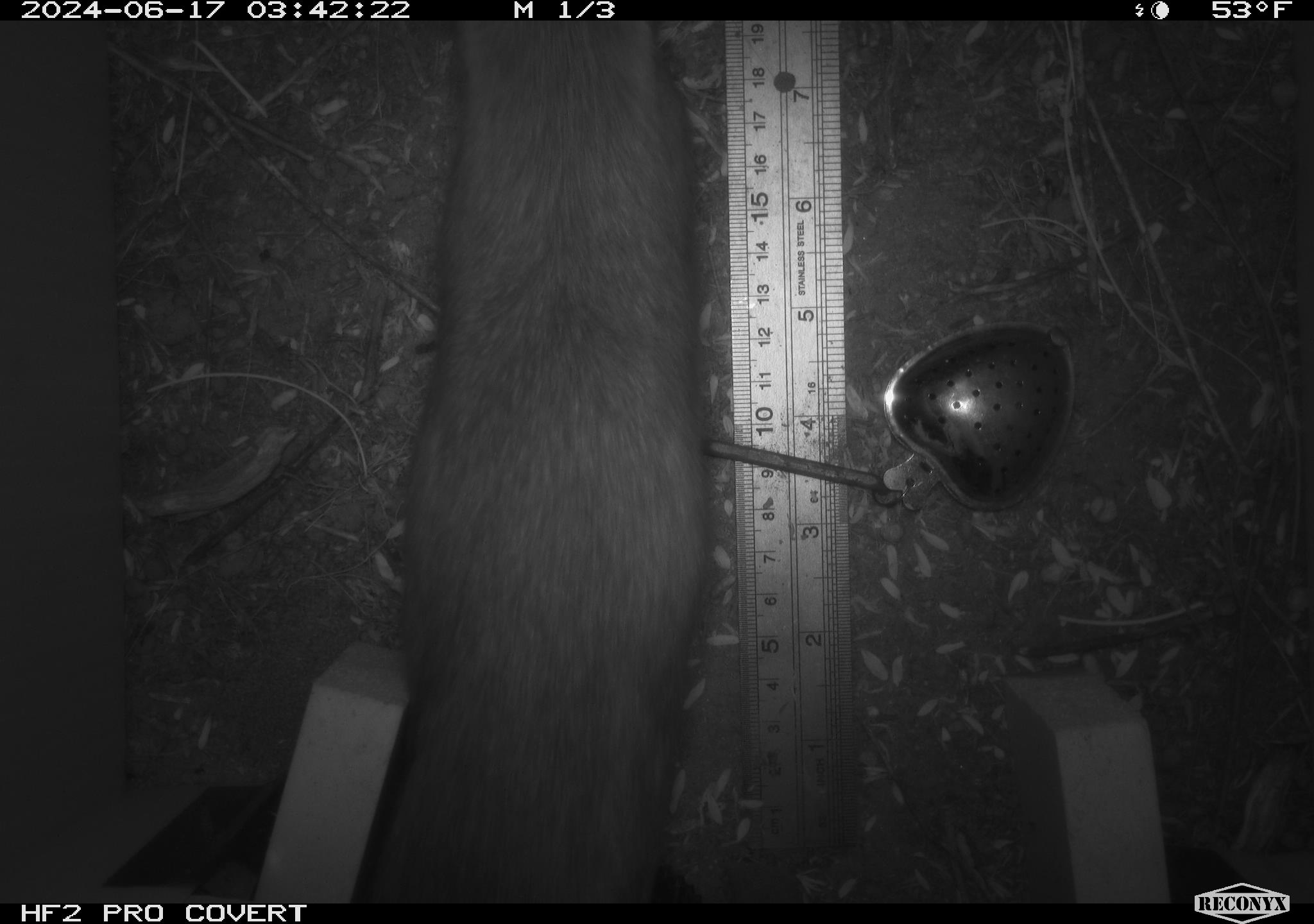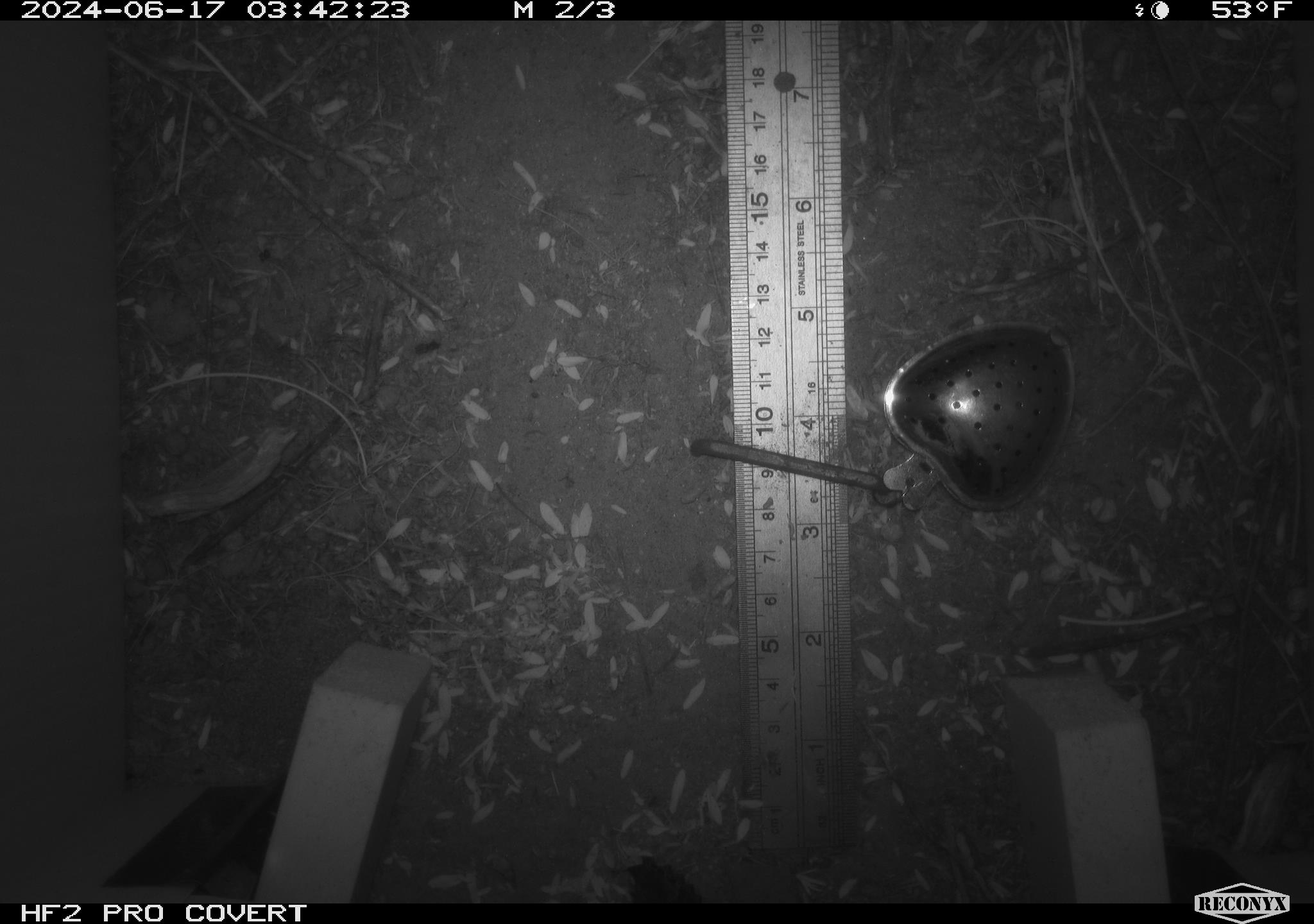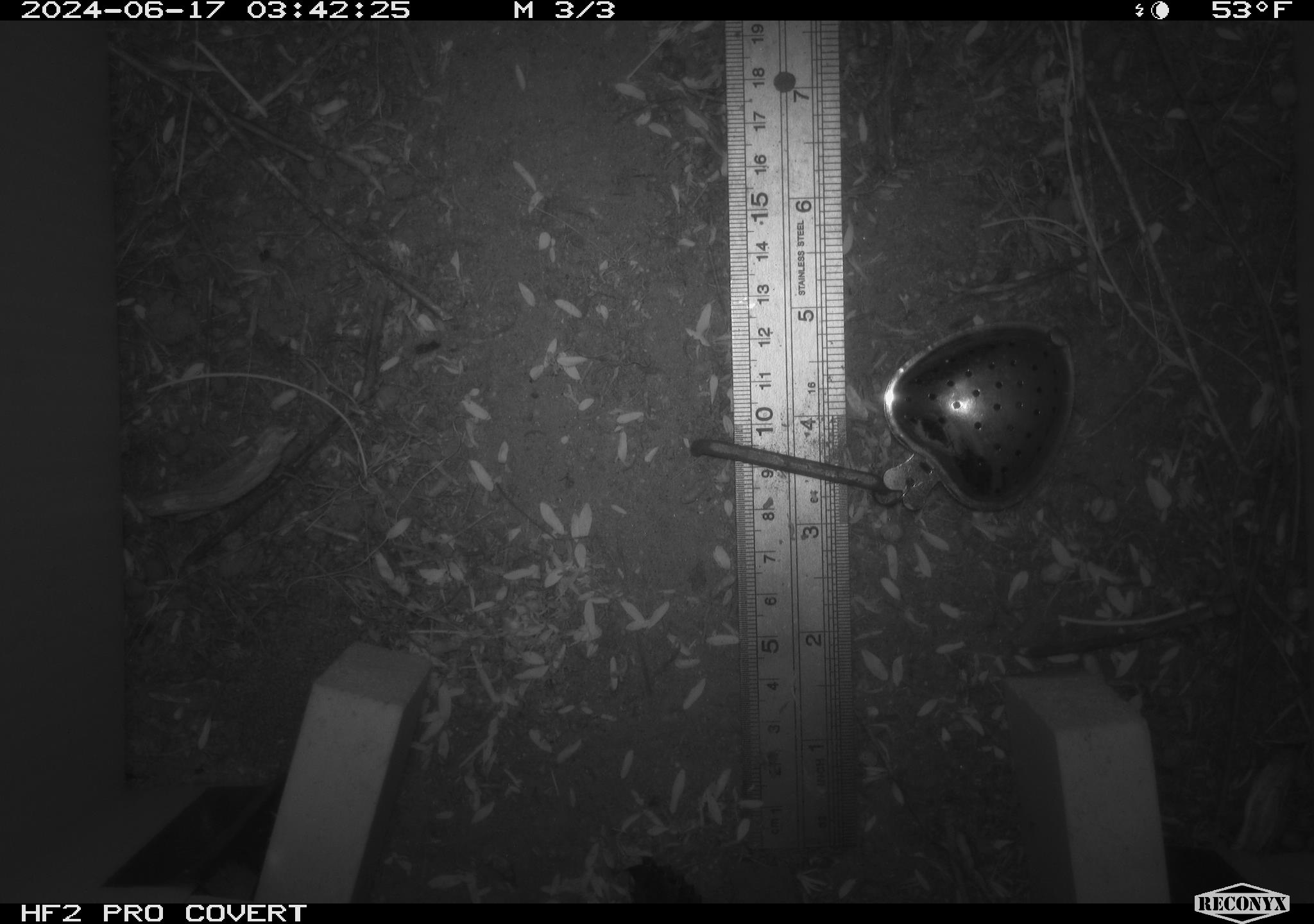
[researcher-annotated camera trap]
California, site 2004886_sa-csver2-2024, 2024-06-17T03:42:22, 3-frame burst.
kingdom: Animalia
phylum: Chordata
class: Mammalia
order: Rodentia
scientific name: Rodentia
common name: rodent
Rodent (Rodentia).